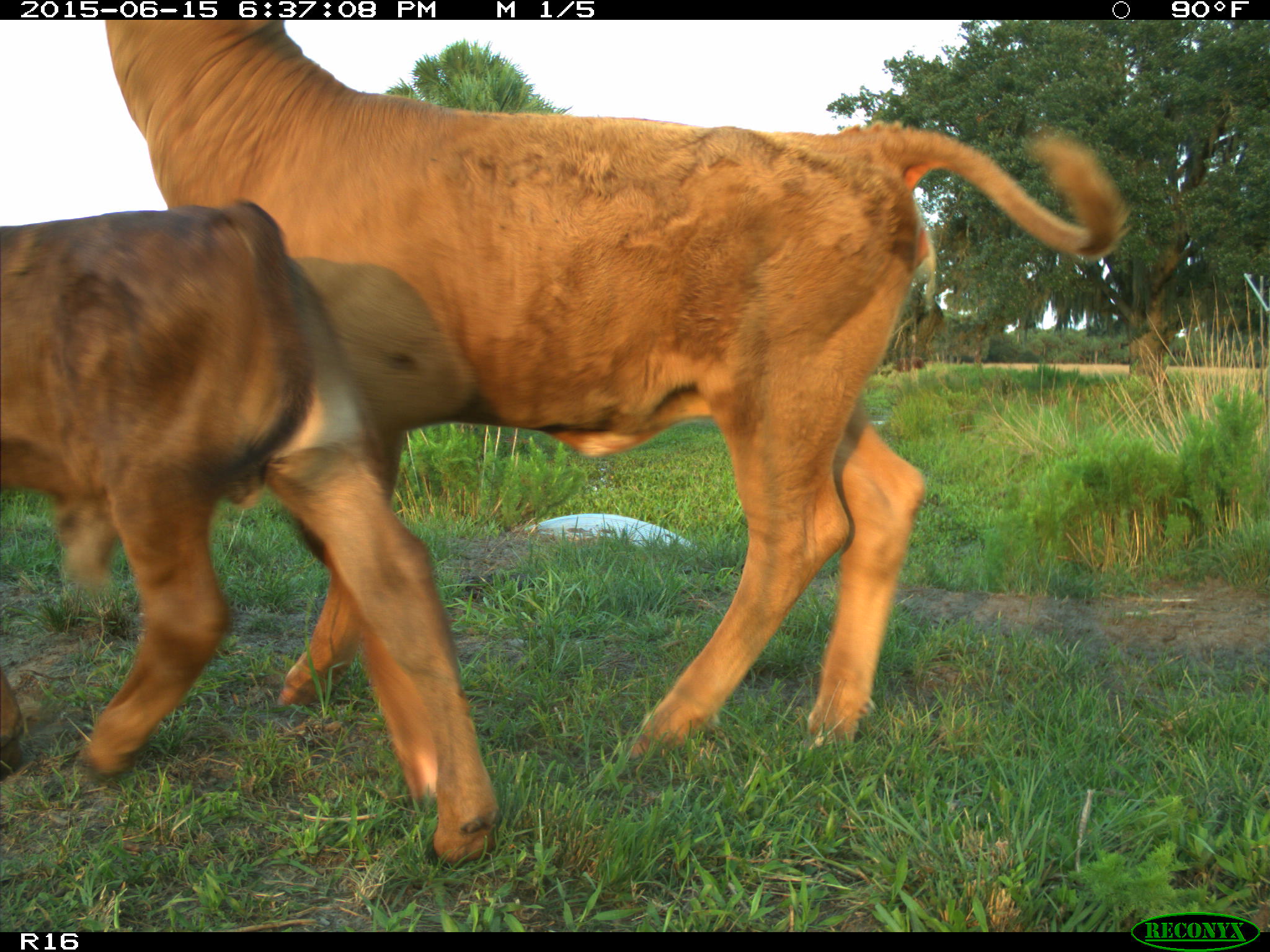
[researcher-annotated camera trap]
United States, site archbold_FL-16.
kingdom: Animalia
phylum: Chordata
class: Mammalia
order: Artiodactyla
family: Bovidae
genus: Bos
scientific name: Bos taurus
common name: domestic cow